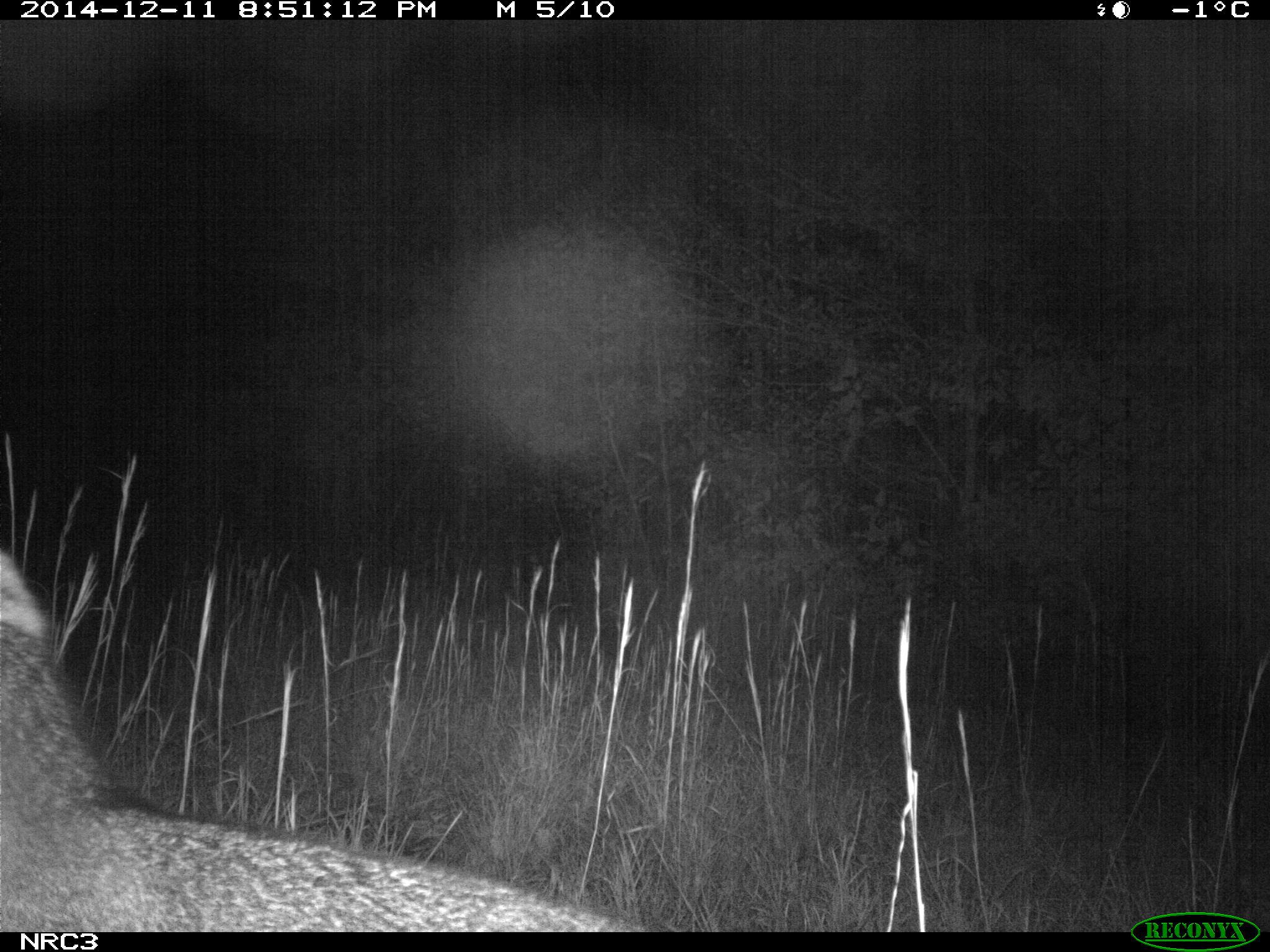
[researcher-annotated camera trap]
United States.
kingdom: Animalia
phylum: Chordata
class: Mammalia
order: Carnivora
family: Canidae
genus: Urocyon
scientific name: Urocyon cinereoargenteus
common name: gray fox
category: Grey Fox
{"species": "Grey Fox (gray fox) (Urocyon cinereoargenteus)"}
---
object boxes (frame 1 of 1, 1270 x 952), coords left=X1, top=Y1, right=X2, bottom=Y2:
Grey Fox: left=0, top=480, right=662, bottom=935